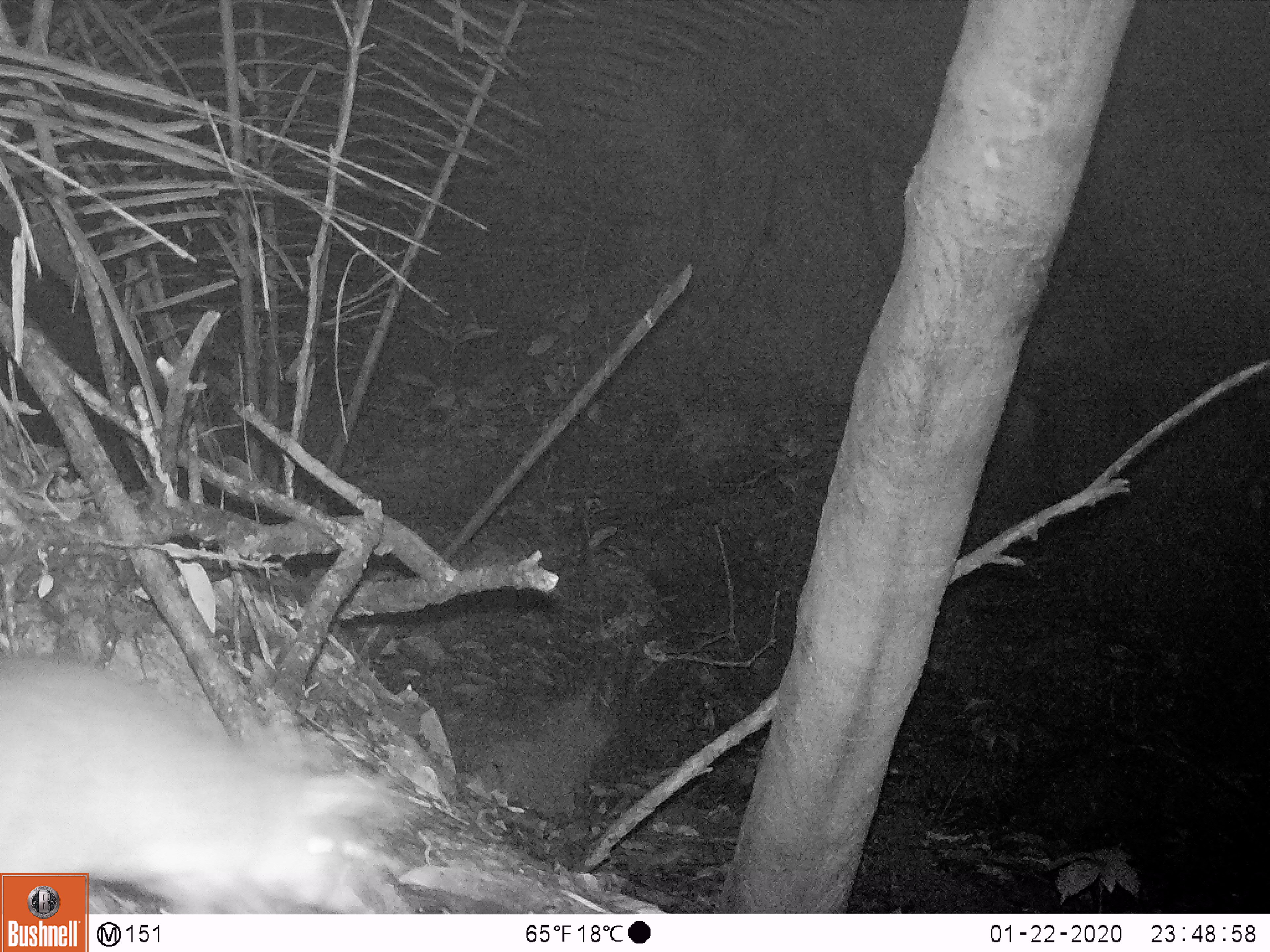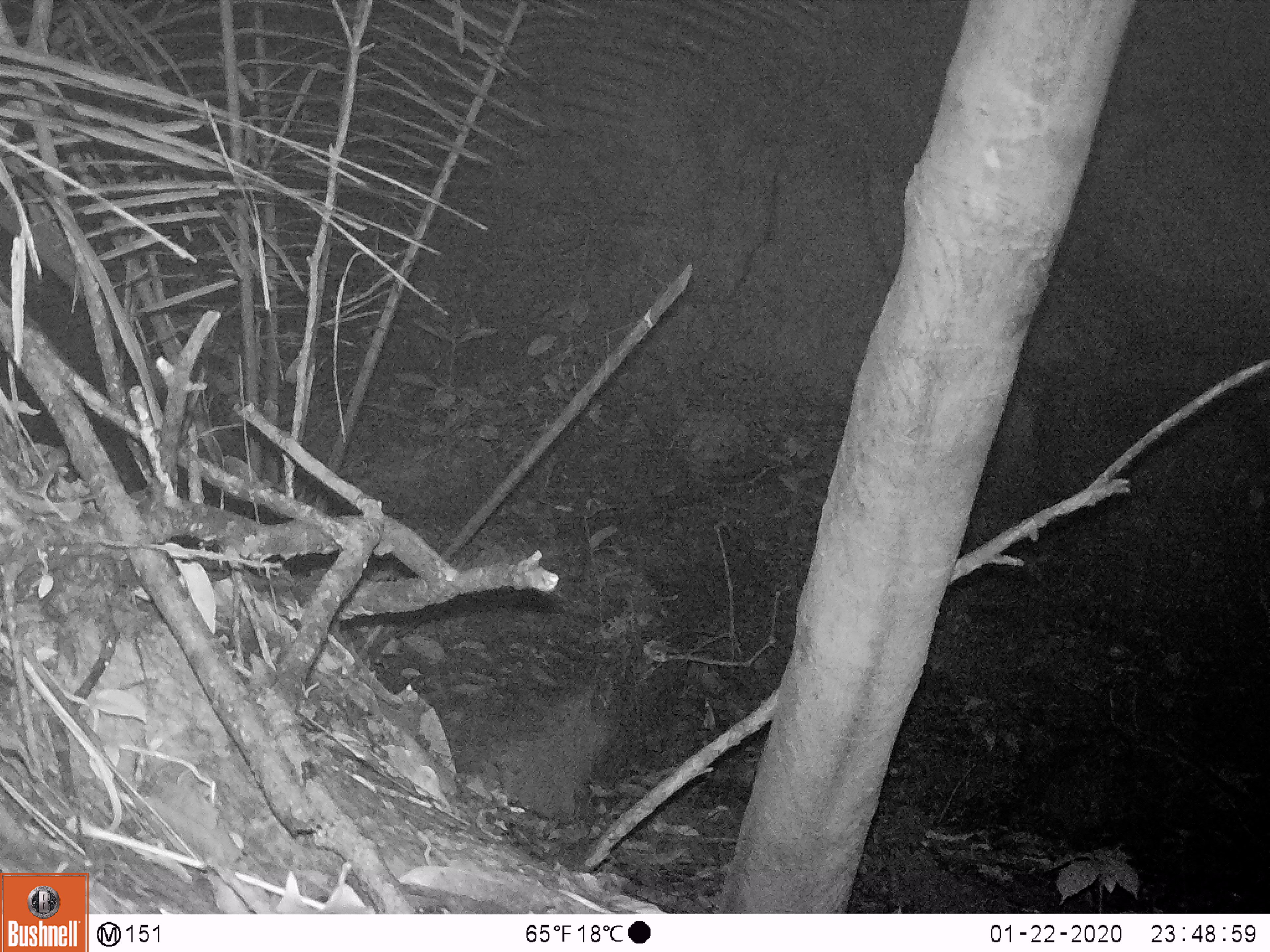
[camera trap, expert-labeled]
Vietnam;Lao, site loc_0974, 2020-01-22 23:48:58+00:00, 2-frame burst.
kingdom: Animalia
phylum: Chordata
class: Mammalia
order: Rodentia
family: Muridae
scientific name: Muridae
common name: old-world mice and rats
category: unidentified murid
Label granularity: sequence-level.